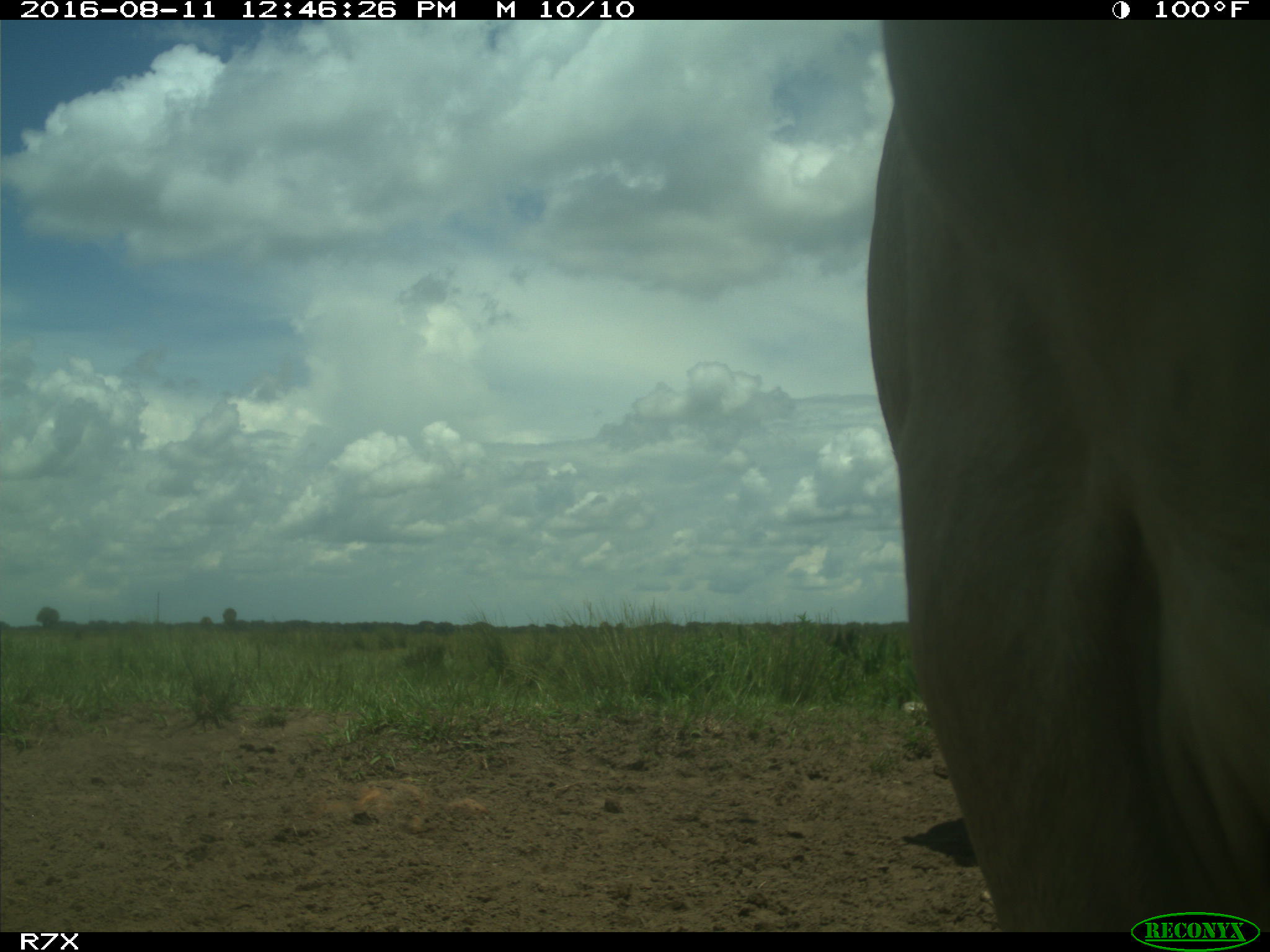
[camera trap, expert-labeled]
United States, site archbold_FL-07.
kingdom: Animalia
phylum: Chordata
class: Mammalia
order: Artiodactyla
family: Bovidae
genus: Bos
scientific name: Bos taurus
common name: domestic cow